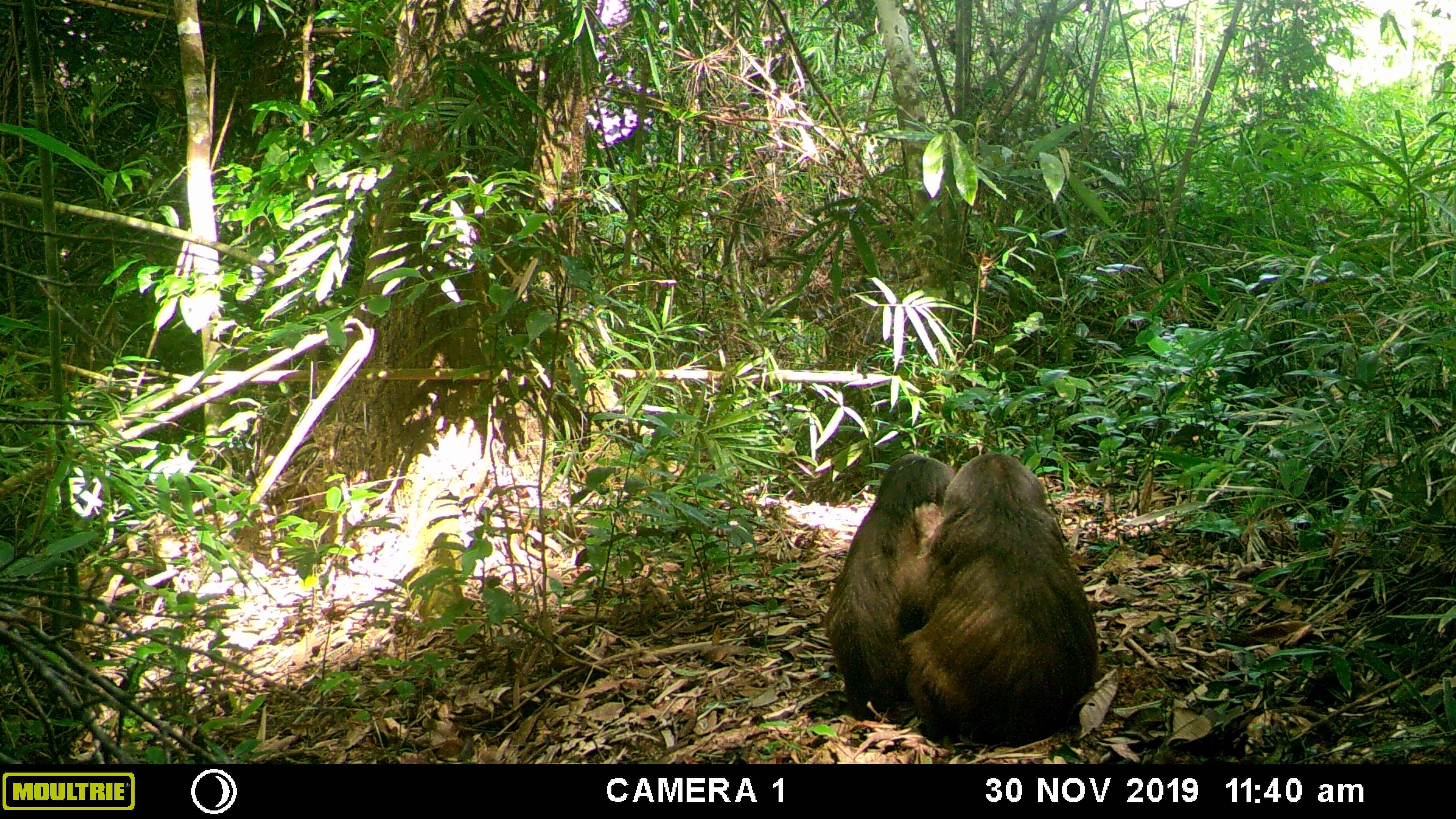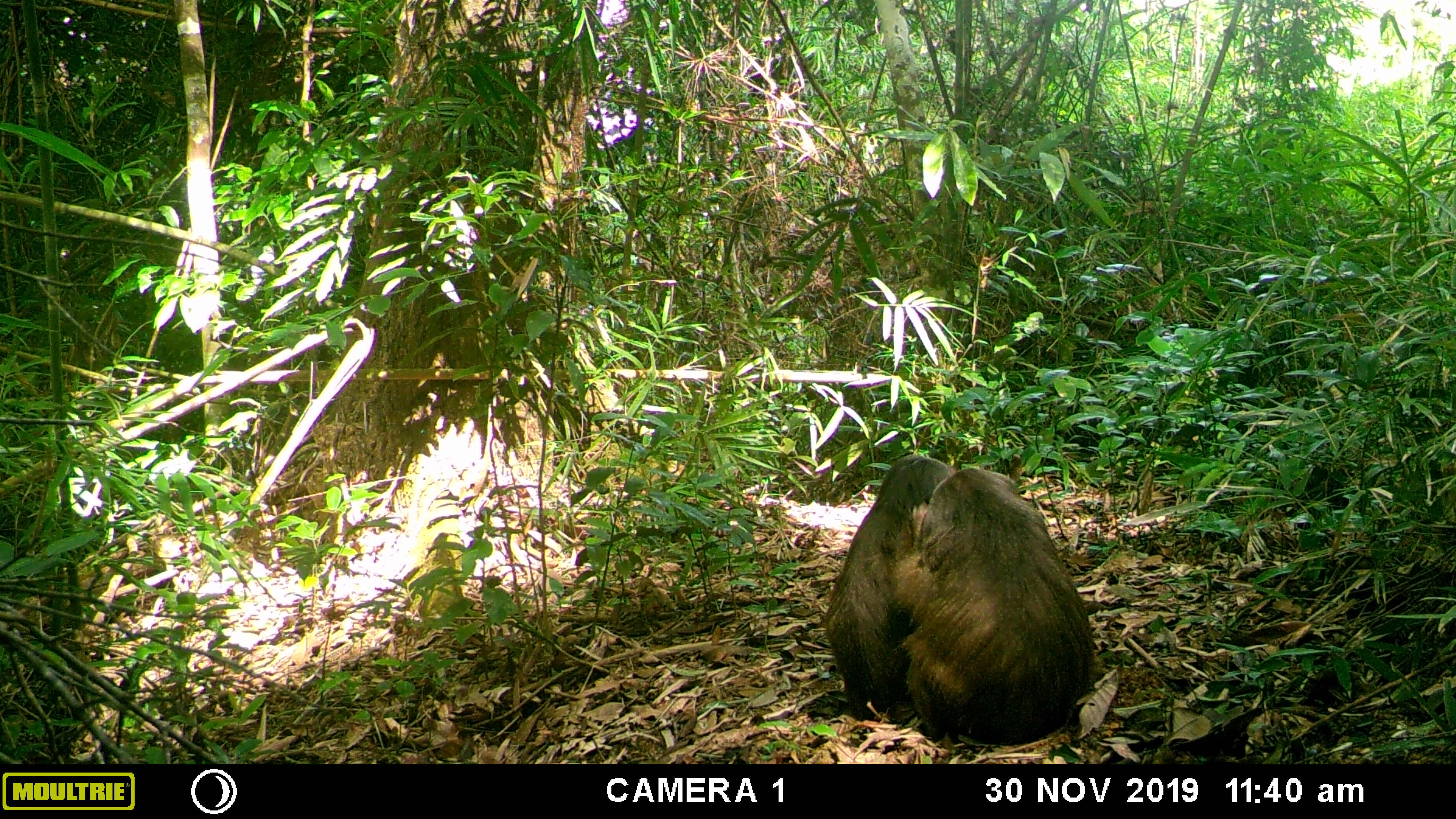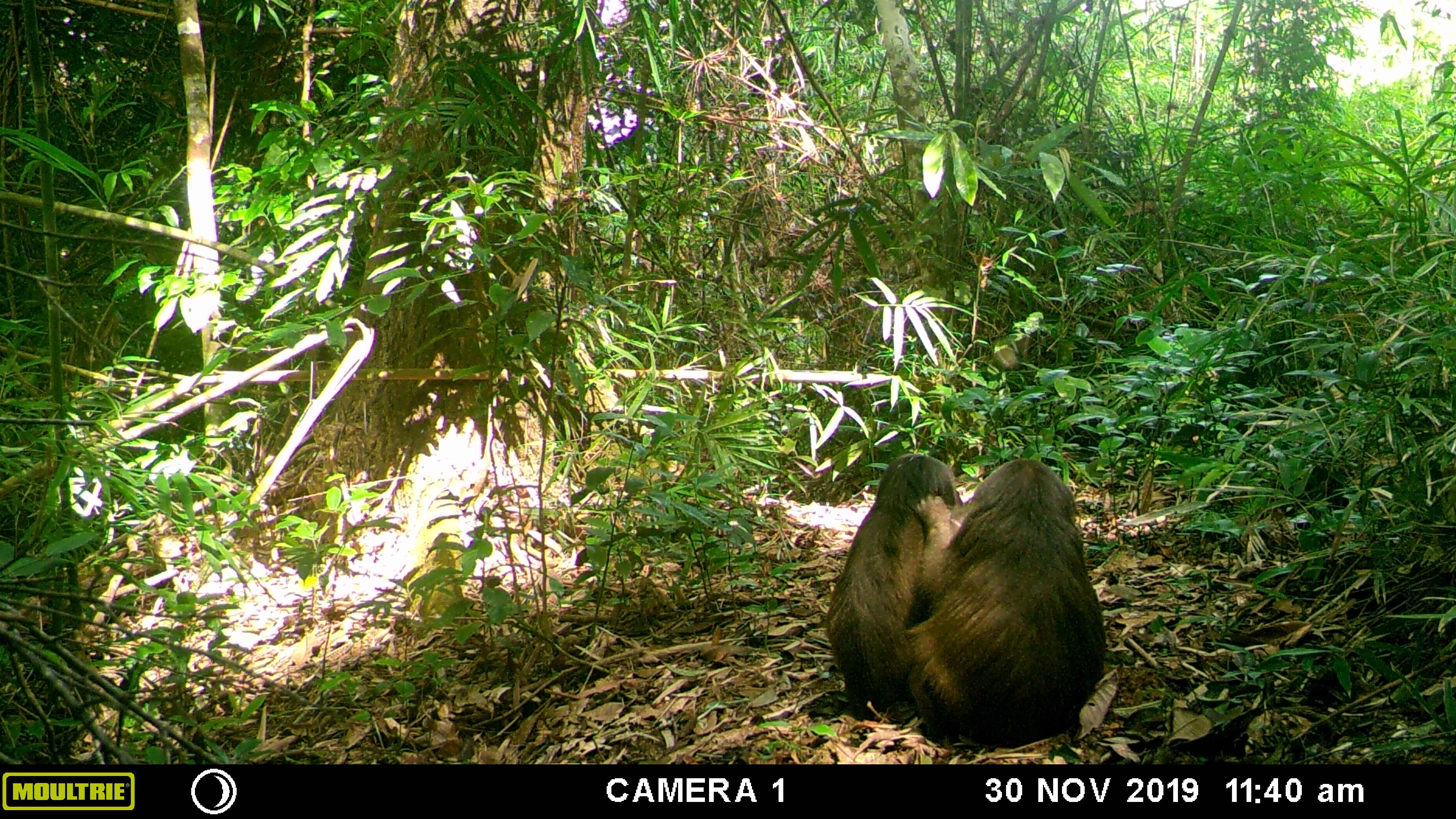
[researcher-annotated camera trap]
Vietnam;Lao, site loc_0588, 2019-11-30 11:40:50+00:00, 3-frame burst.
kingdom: Animalia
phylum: Chordata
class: Mammalia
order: Primates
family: Cercopithecidae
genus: Macaca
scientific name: Macaca arctoides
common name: stump-tailed macaque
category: stump tailed macaque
Stump tailed macaque (stump-tailed macaque) (Macaca arctoides). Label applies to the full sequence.